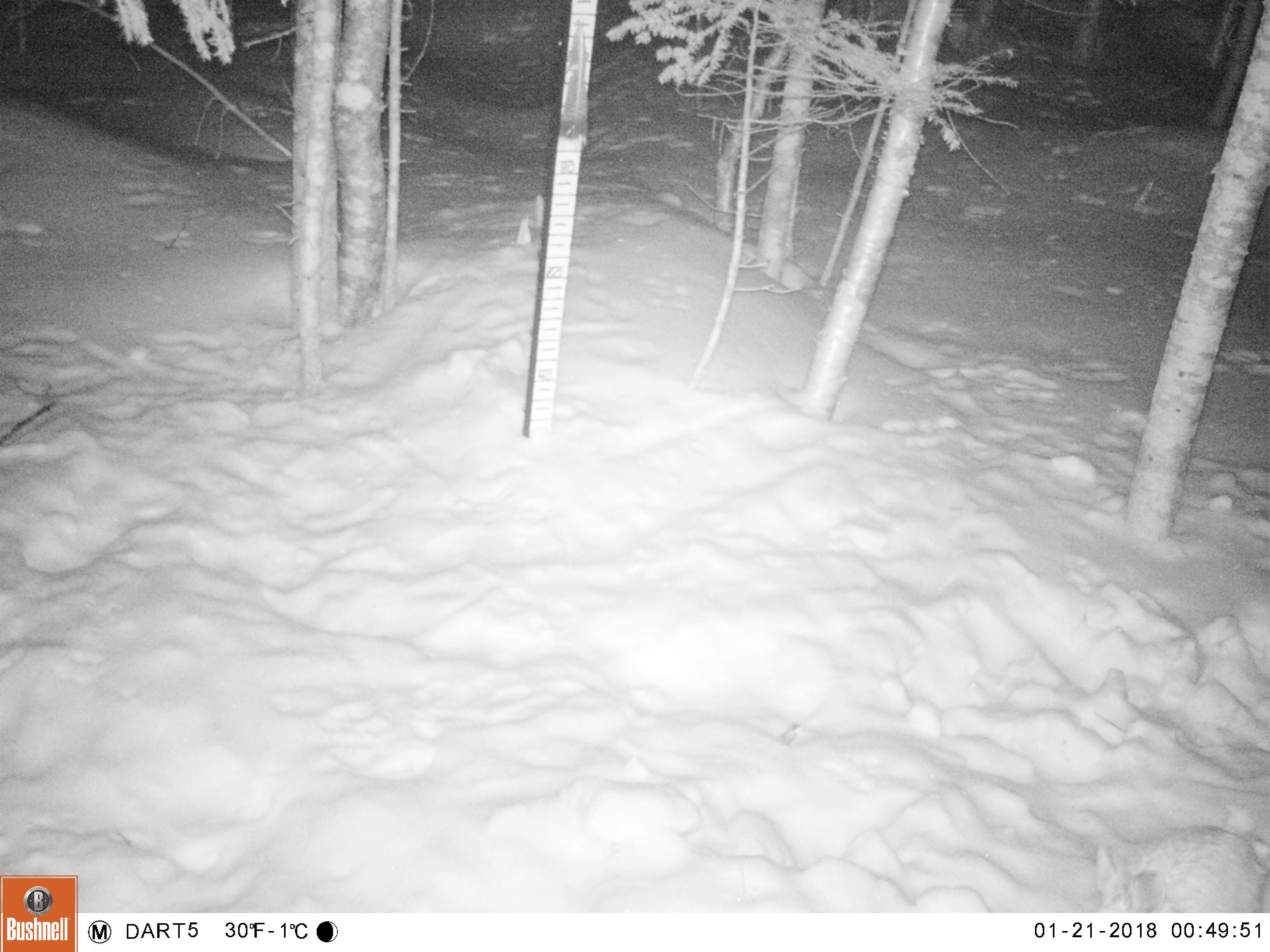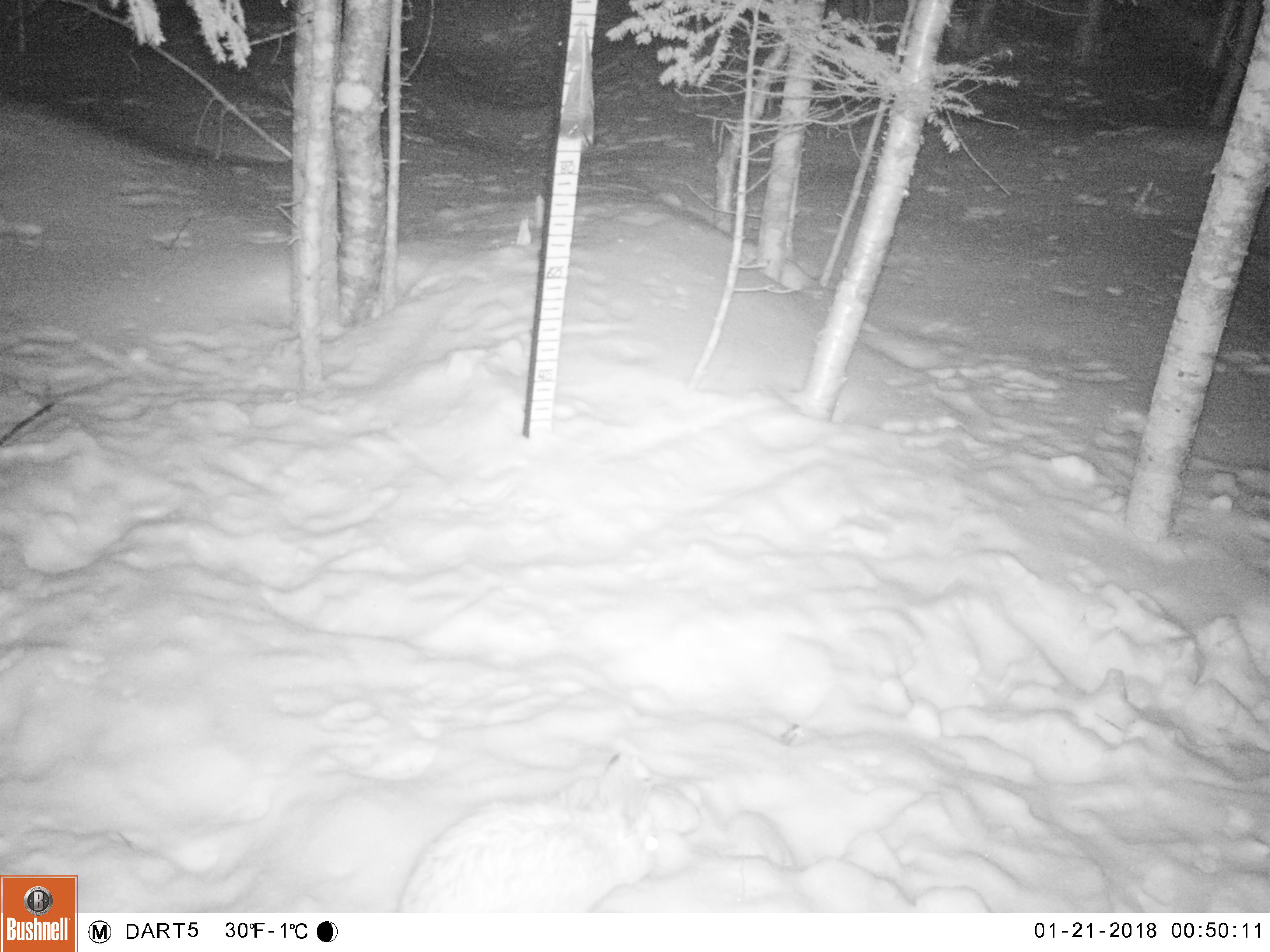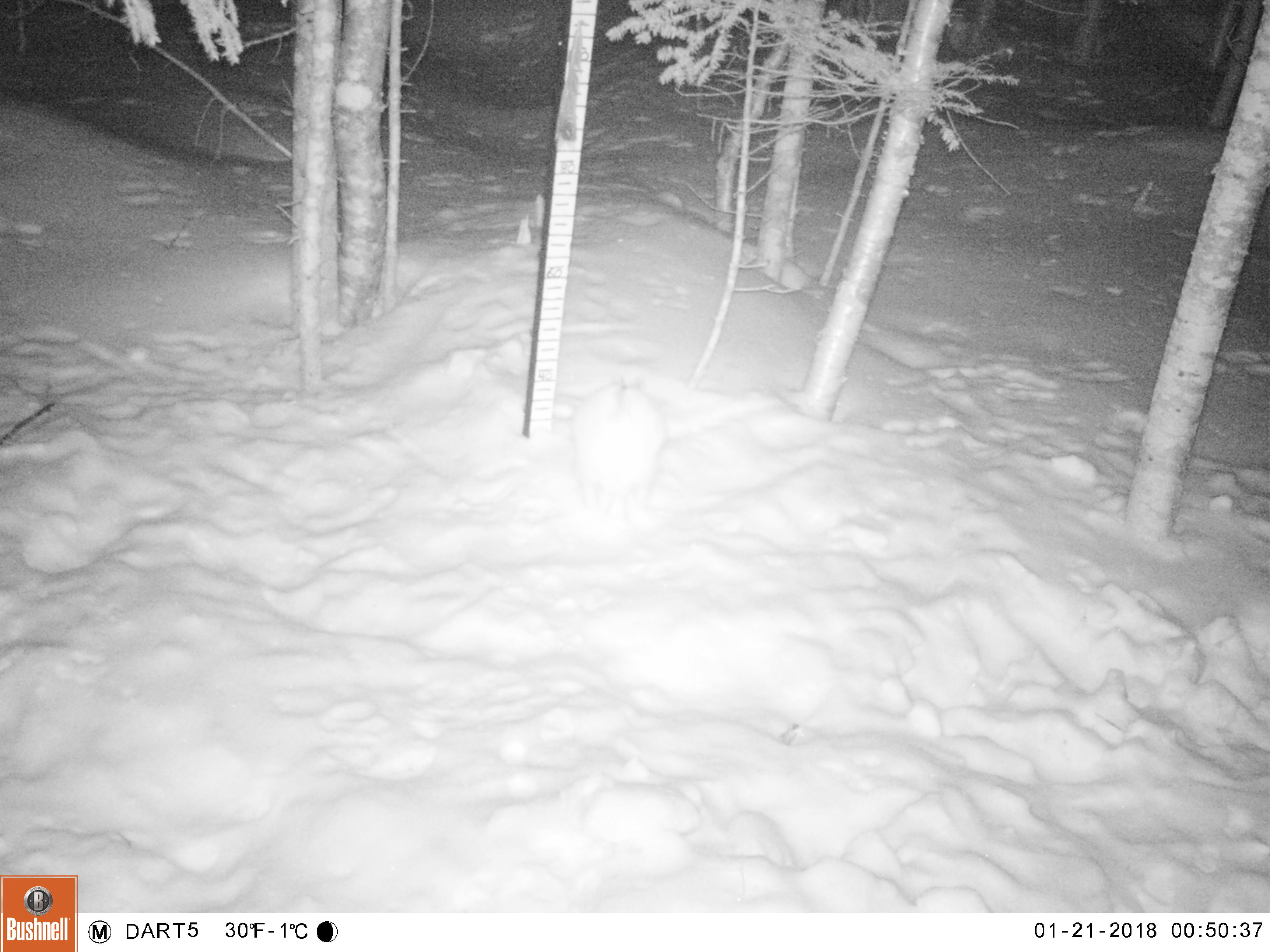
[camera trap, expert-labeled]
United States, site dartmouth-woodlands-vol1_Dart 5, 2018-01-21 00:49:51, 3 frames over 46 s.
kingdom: Animalia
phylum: Chordata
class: Mammalia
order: Lagomorpha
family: Leporidae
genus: Lepus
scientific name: Lepus americanus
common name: snowshoe hare